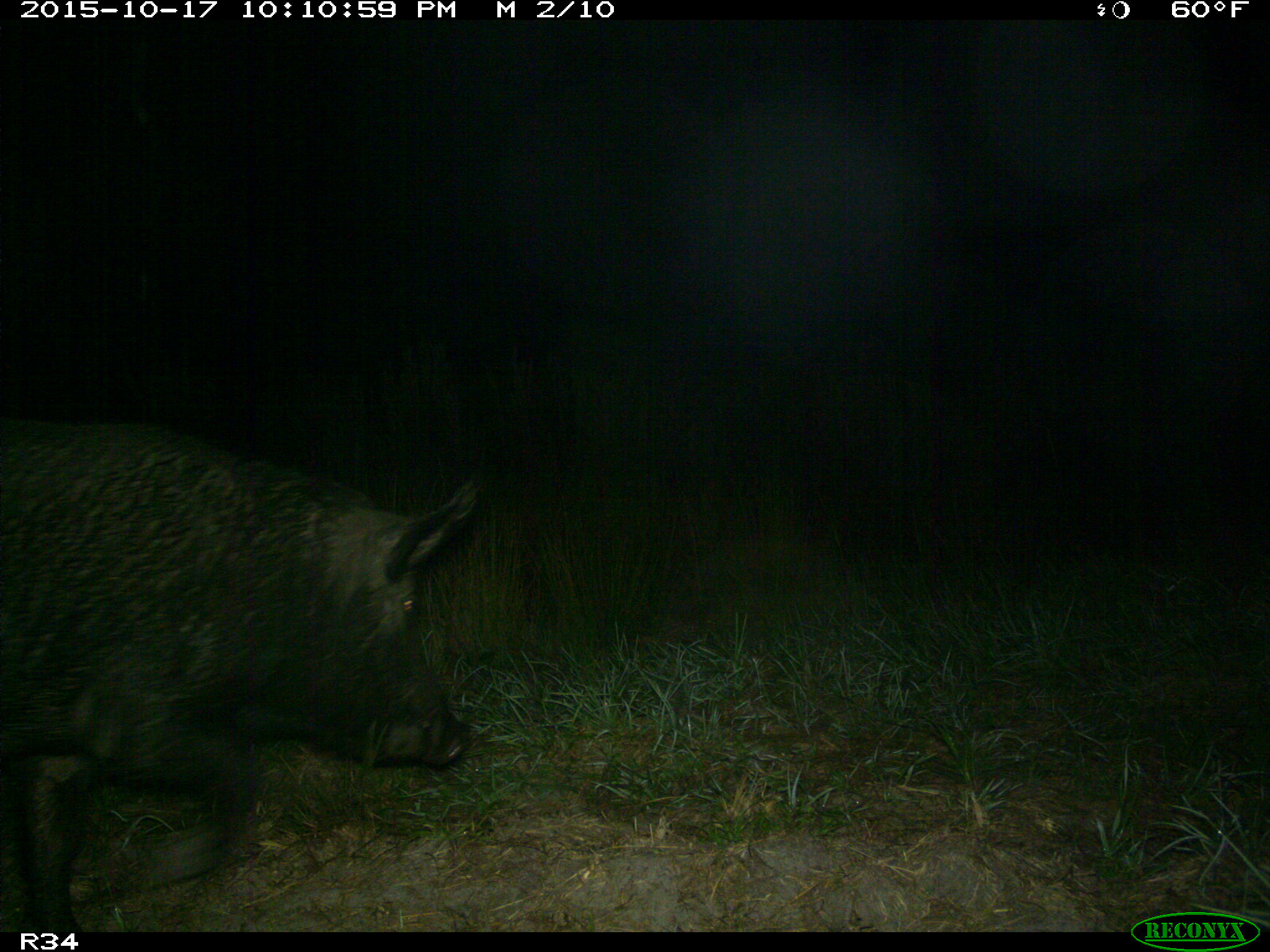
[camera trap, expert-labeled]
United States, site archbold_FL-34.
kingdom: Animalia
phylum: Chordata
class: Mammalia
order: Artiodactyla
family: Suidae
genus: Sus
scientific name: Sus scrofa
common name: wild boar